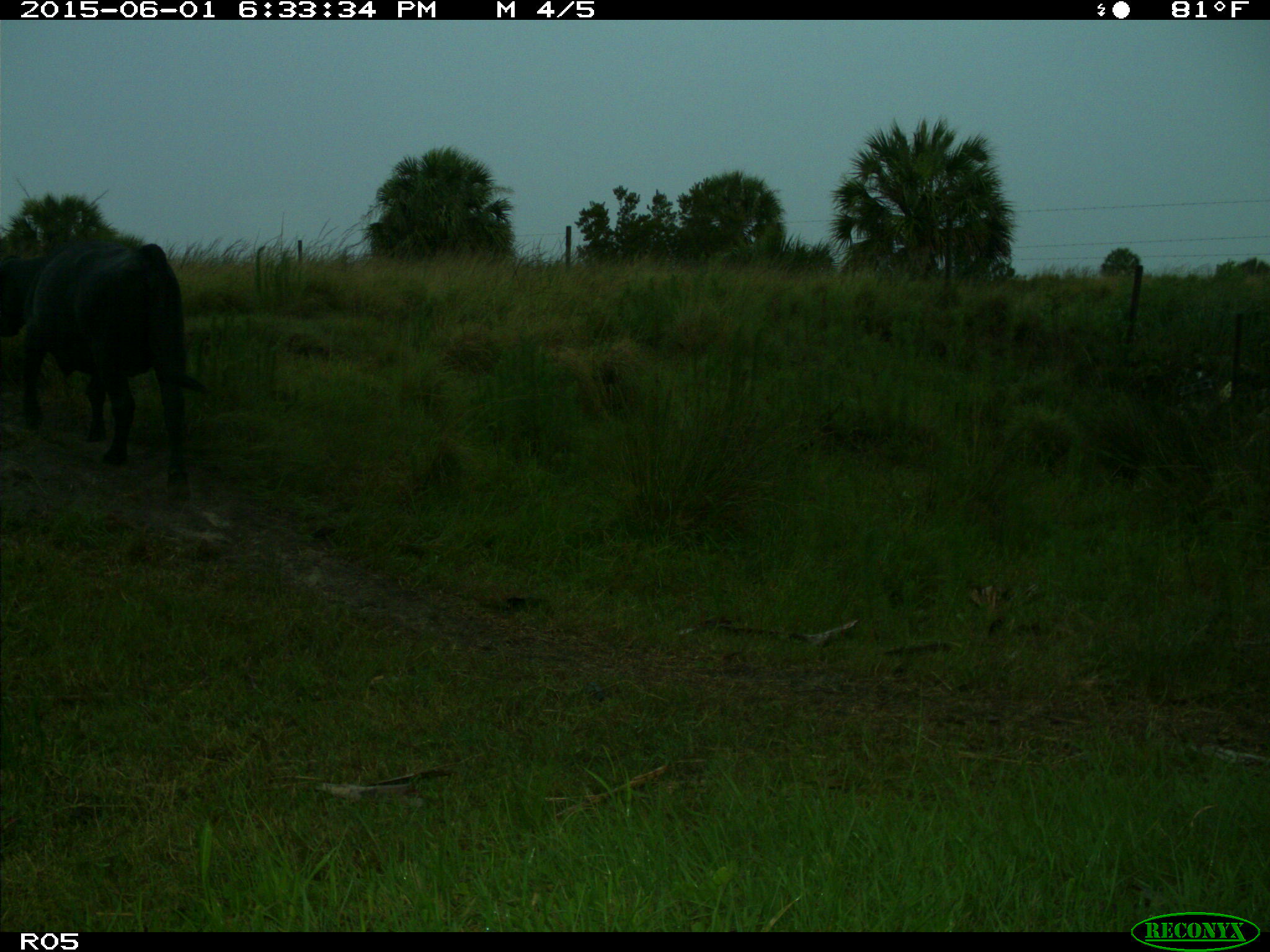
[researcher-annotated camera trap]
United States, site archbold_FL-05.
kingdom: Animalia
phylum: Chordata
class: Mammalia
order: Artiodactyla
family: Bovidae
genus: Bos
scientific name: Bos taurus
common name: domestic cow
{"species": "Bos taurus (domestic cow)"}